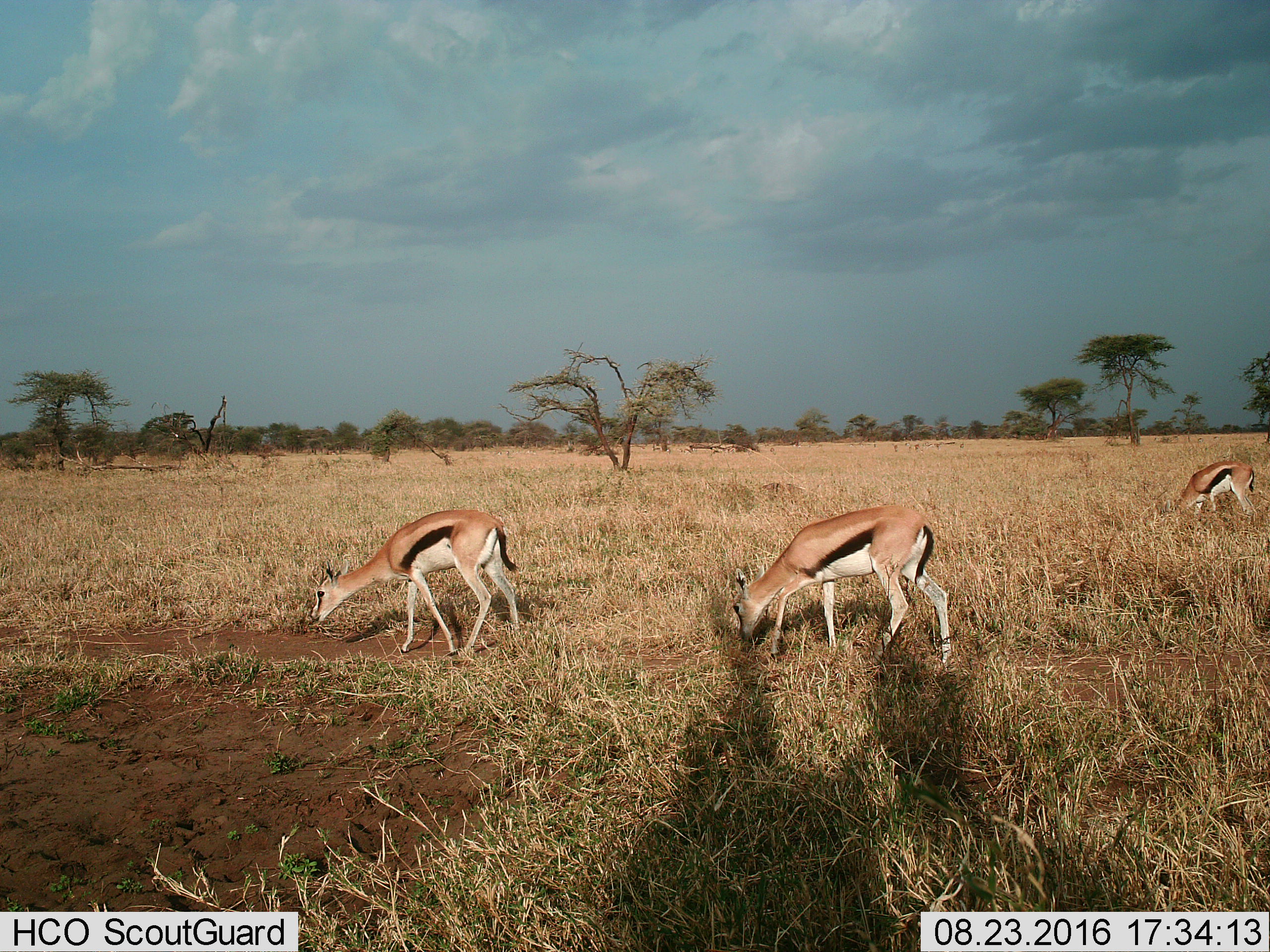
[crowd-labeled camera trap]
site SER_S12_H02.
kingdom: Animalia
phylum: Chordata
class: Mammalia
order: Artiodactyla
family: Bovidae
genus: Eudorcas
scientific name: Eudorcas thomsonii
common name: thomson's gazelle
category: gazellethomsons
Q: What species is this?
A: Gazellethomsons (thomson's gazelle) (Eudorcas thomsonii).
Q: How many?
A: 3.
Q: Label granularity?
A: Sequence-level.